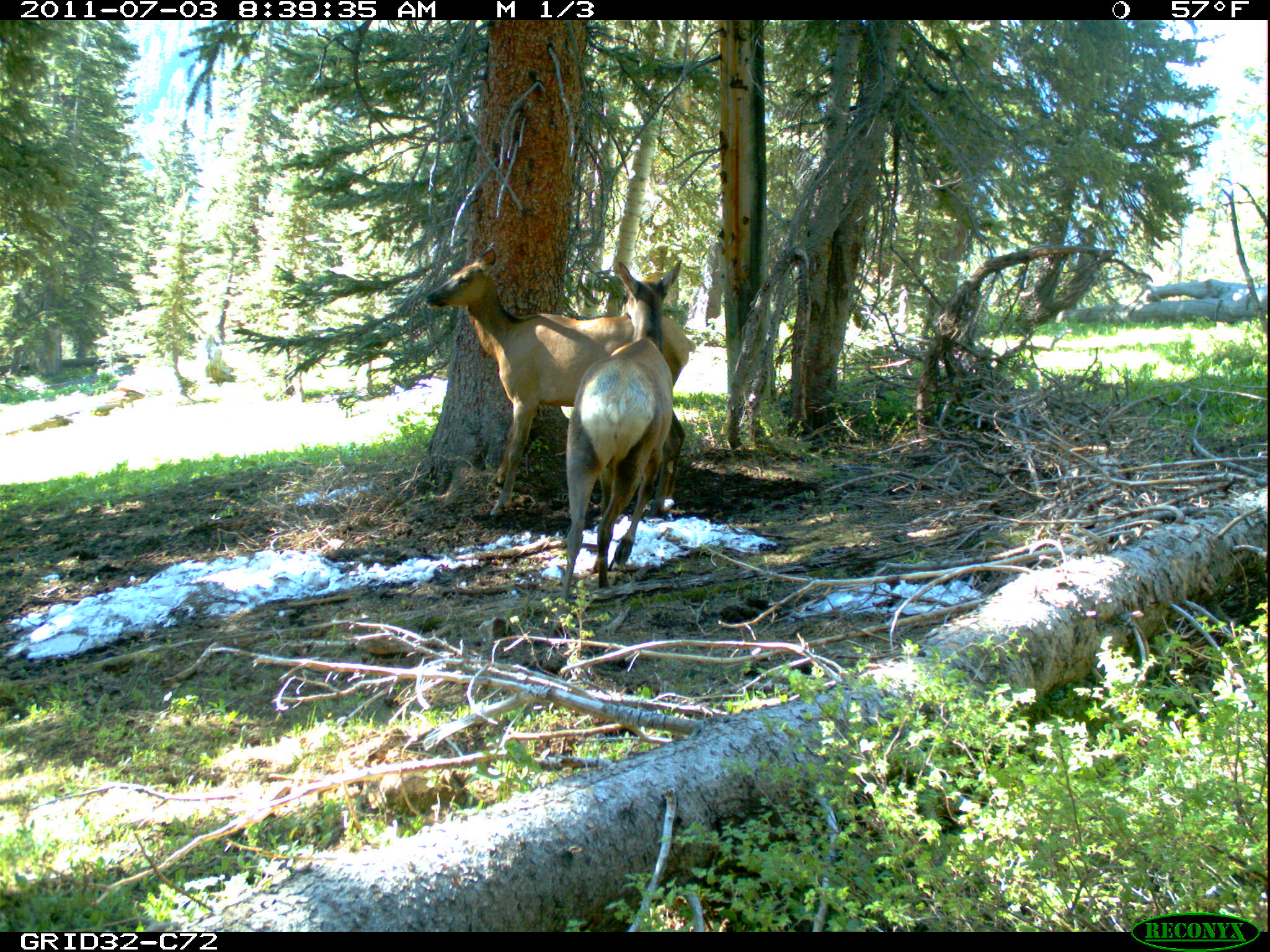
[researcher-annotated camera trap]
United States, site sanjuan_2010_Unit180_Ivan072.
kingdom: Animalia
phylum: Chordata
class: Mammalia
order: Artiodactyla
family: Cervidae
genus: Cervus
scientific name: Cervus elaphus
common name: red deer